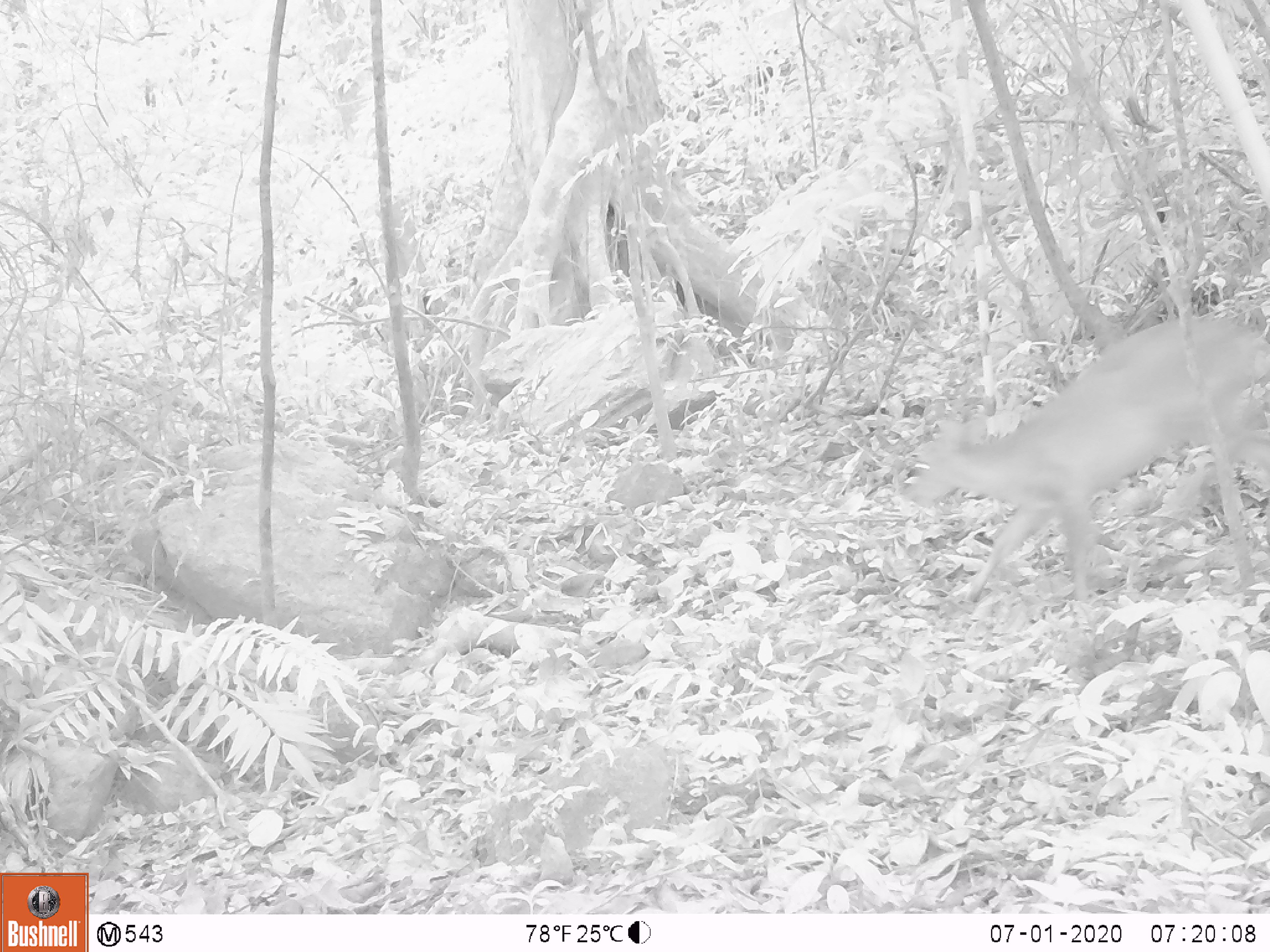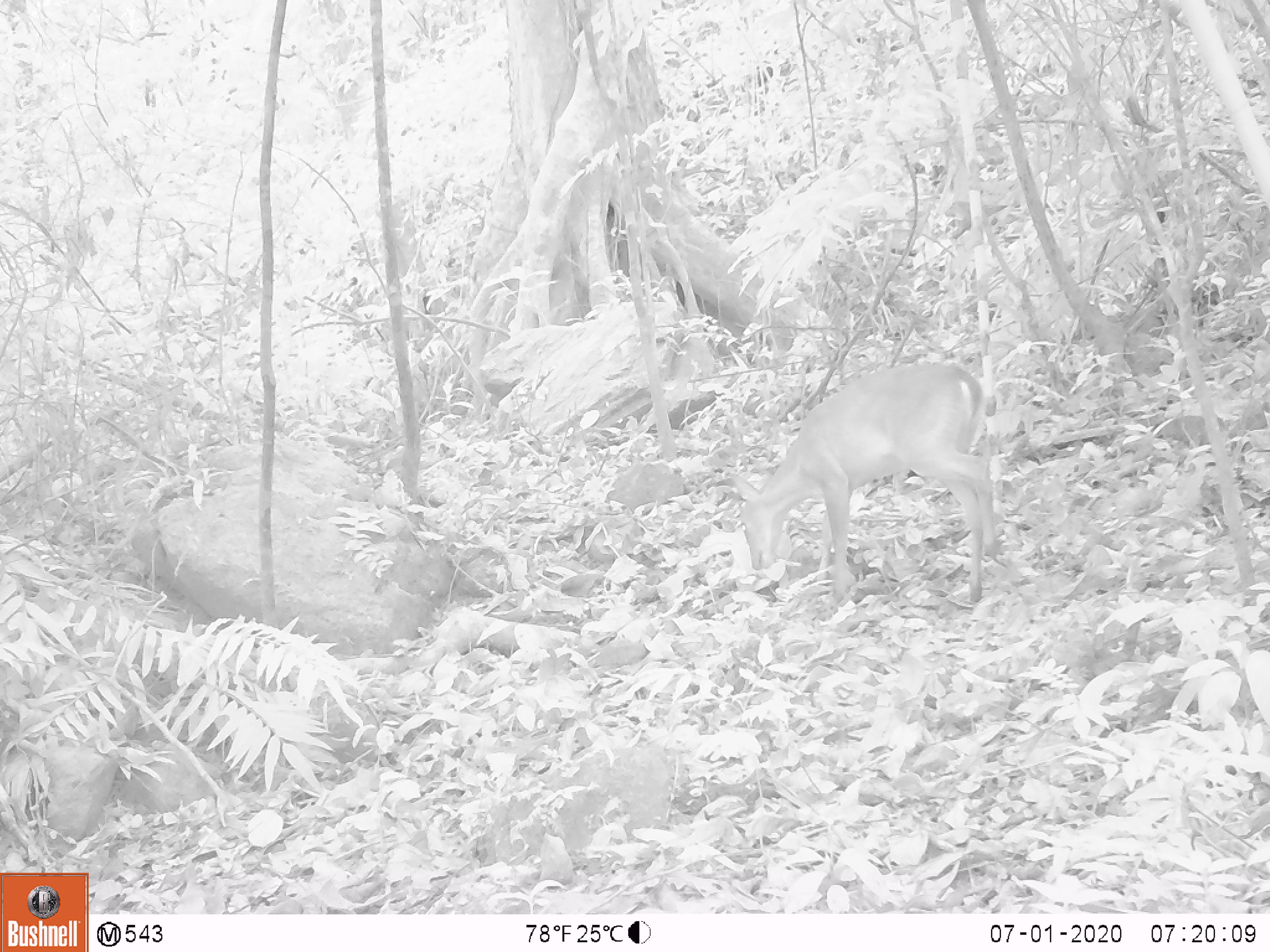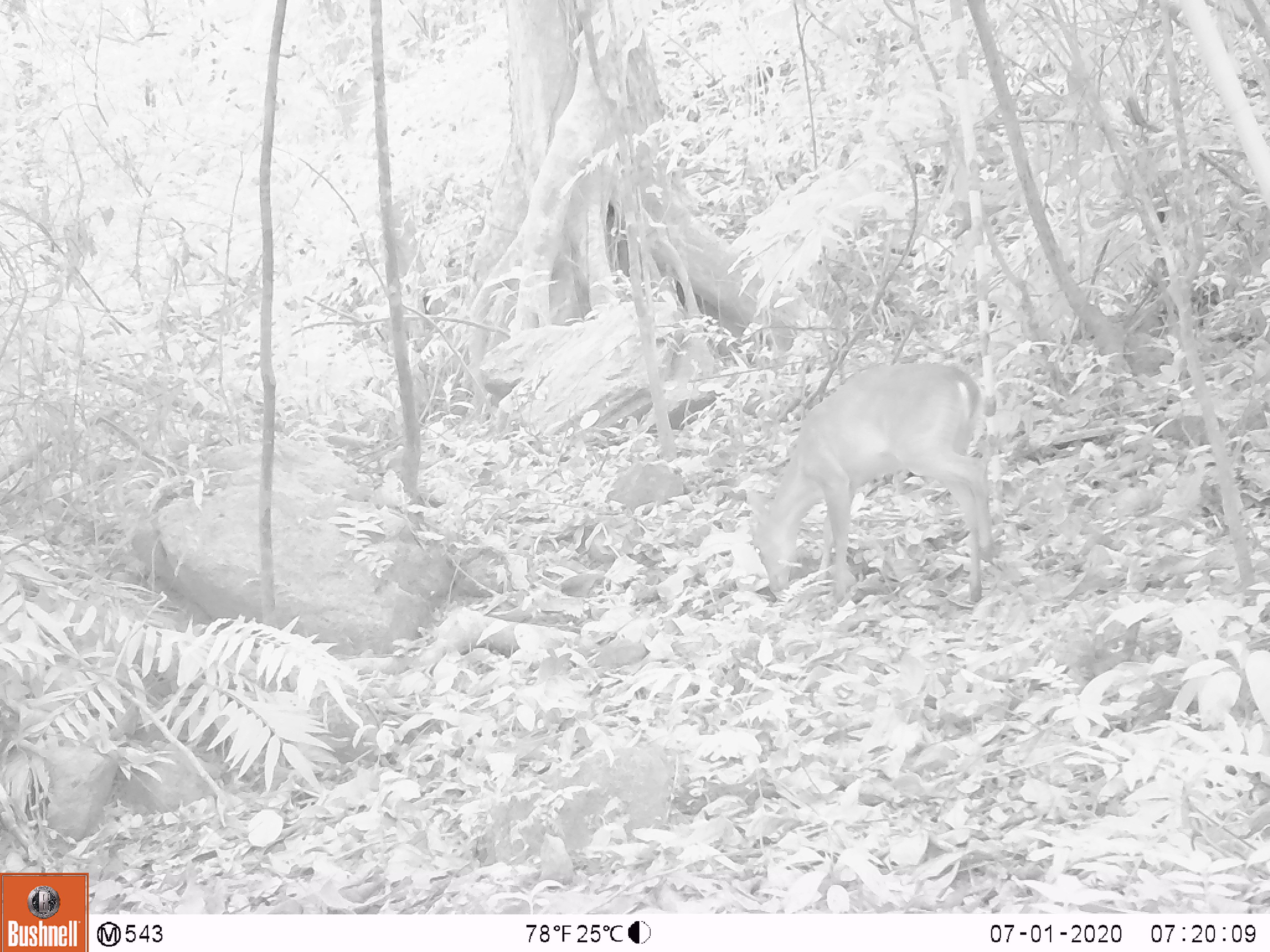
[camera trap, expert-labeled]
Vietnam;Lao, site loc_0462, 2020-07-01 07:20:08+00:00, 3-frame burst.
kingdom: Animalia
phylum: Chordata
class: Mammalia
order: Artiodactyla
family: Cervidae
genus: Muntiacus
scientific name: Muntiacus vuquangensis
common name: large-antlered muntjac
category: large antlered muntjac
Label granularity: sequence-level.